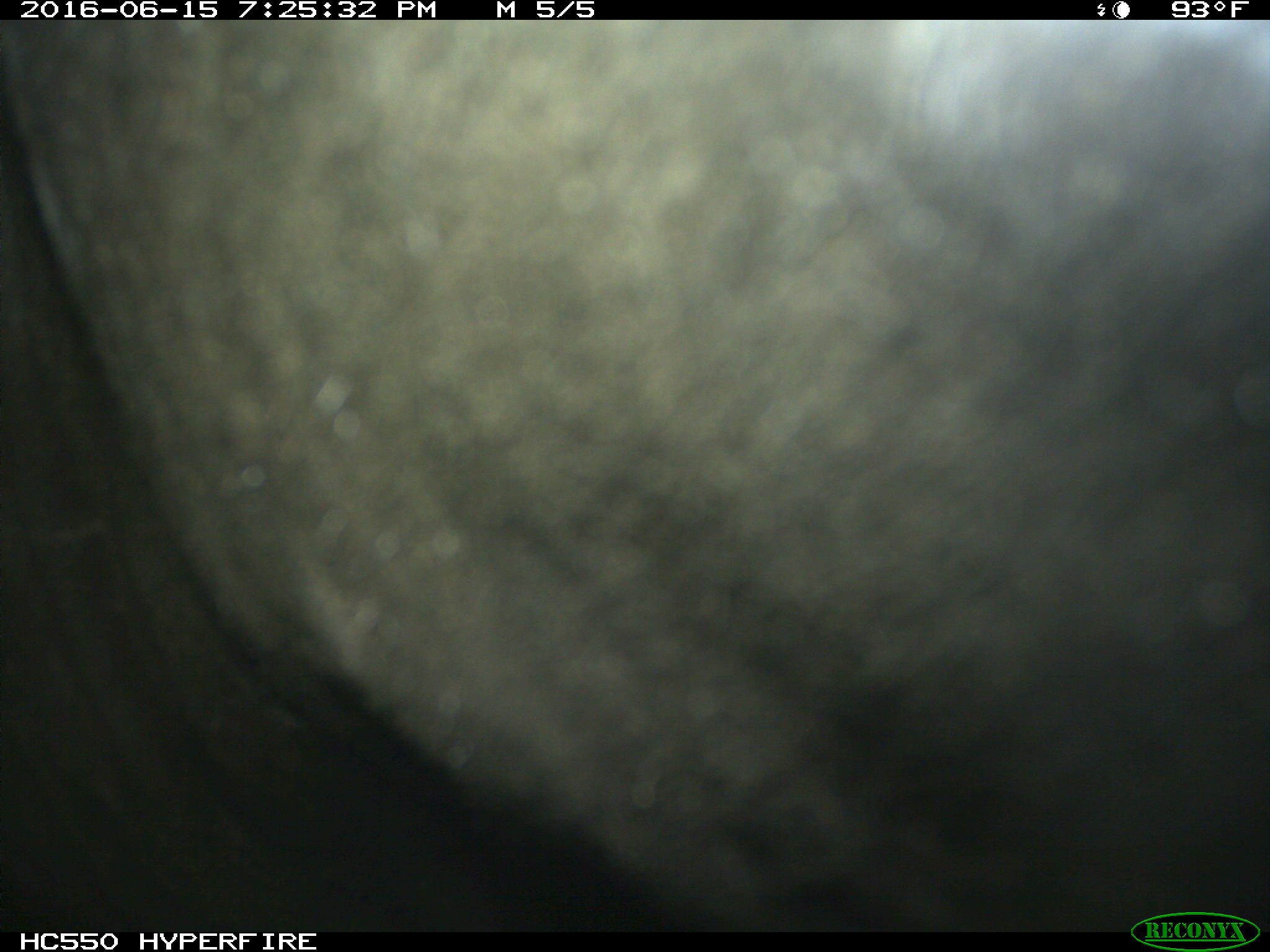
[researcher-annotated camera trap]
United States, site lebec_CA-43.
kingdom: Animalia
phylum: Chordata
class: Mammalia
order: Artiodactyla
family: Bovidae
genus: Bos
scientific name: Bos taurus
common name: domestic cow